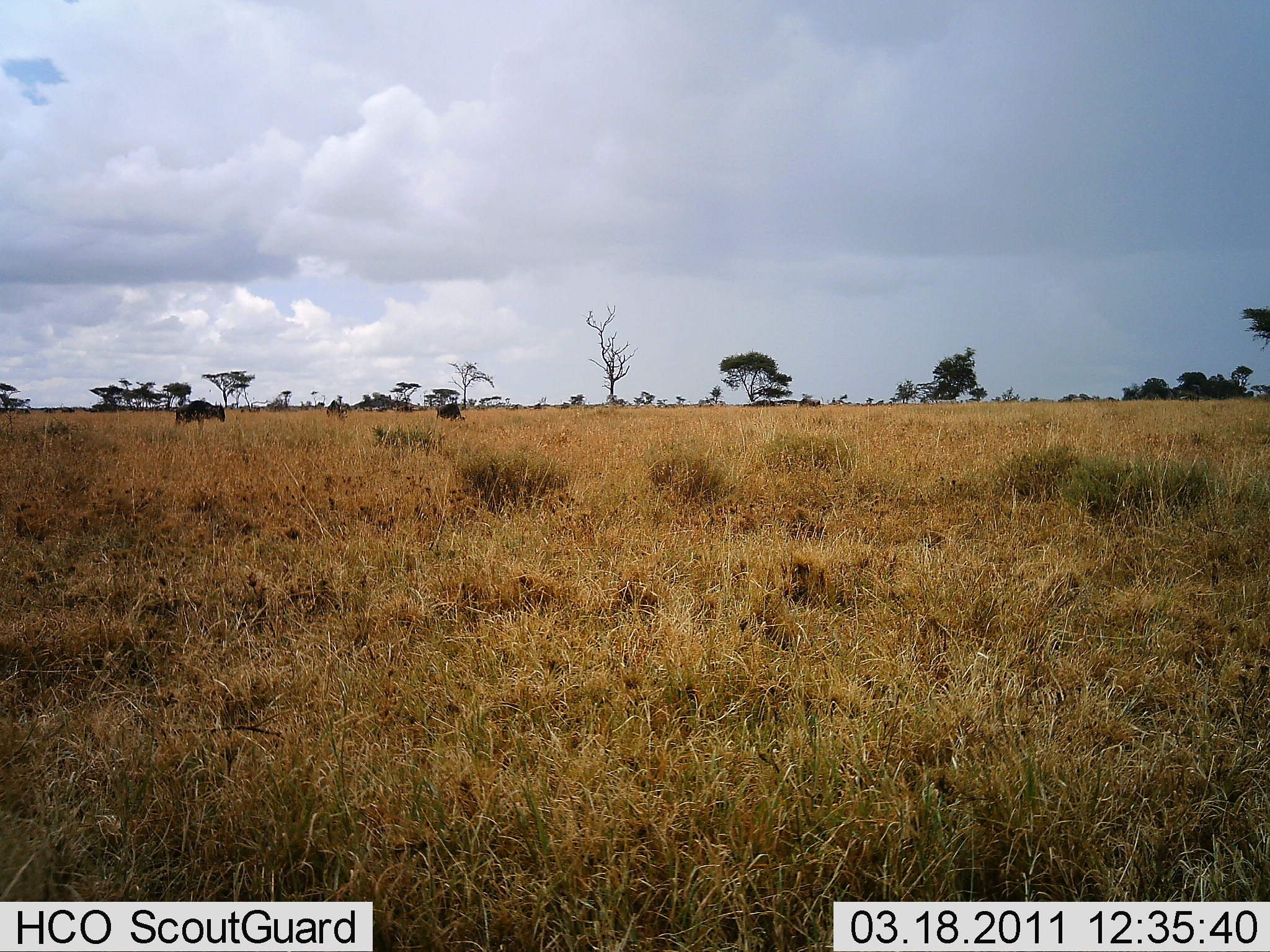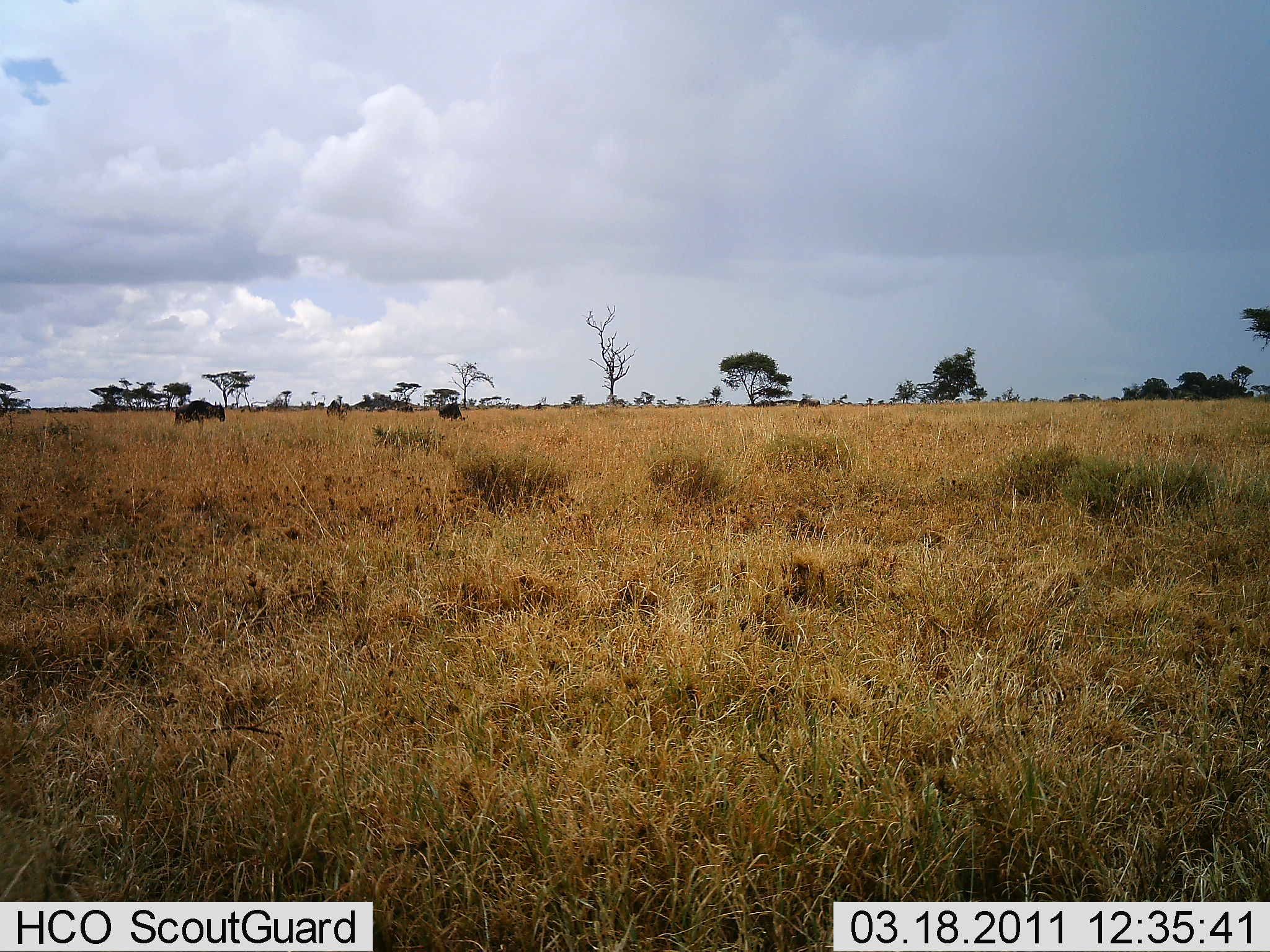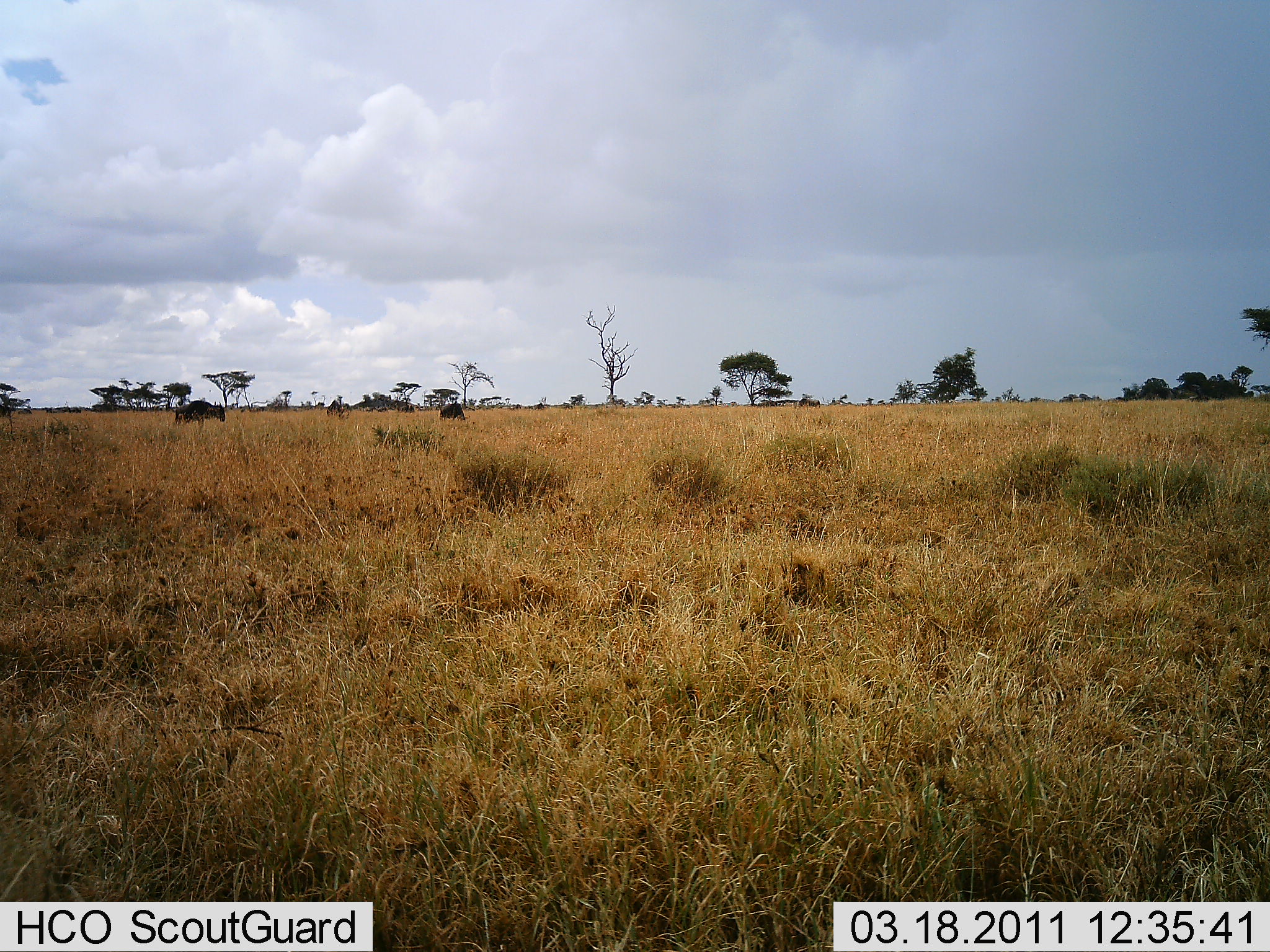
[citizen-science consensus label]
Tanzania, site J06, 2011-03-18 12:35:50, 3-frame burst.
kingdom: Animalia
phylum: Chordata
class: Mammalia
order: Artiodactyla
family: Bovidae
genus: Connochaetes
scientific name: Connochaetes taurinus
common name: blue wildebeest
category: wildebeest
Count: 11-50.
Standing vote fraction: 20%.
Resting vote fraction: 0%.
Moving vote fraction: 70%.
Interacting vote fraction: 0%.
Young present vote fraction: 0%.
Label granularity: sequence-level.